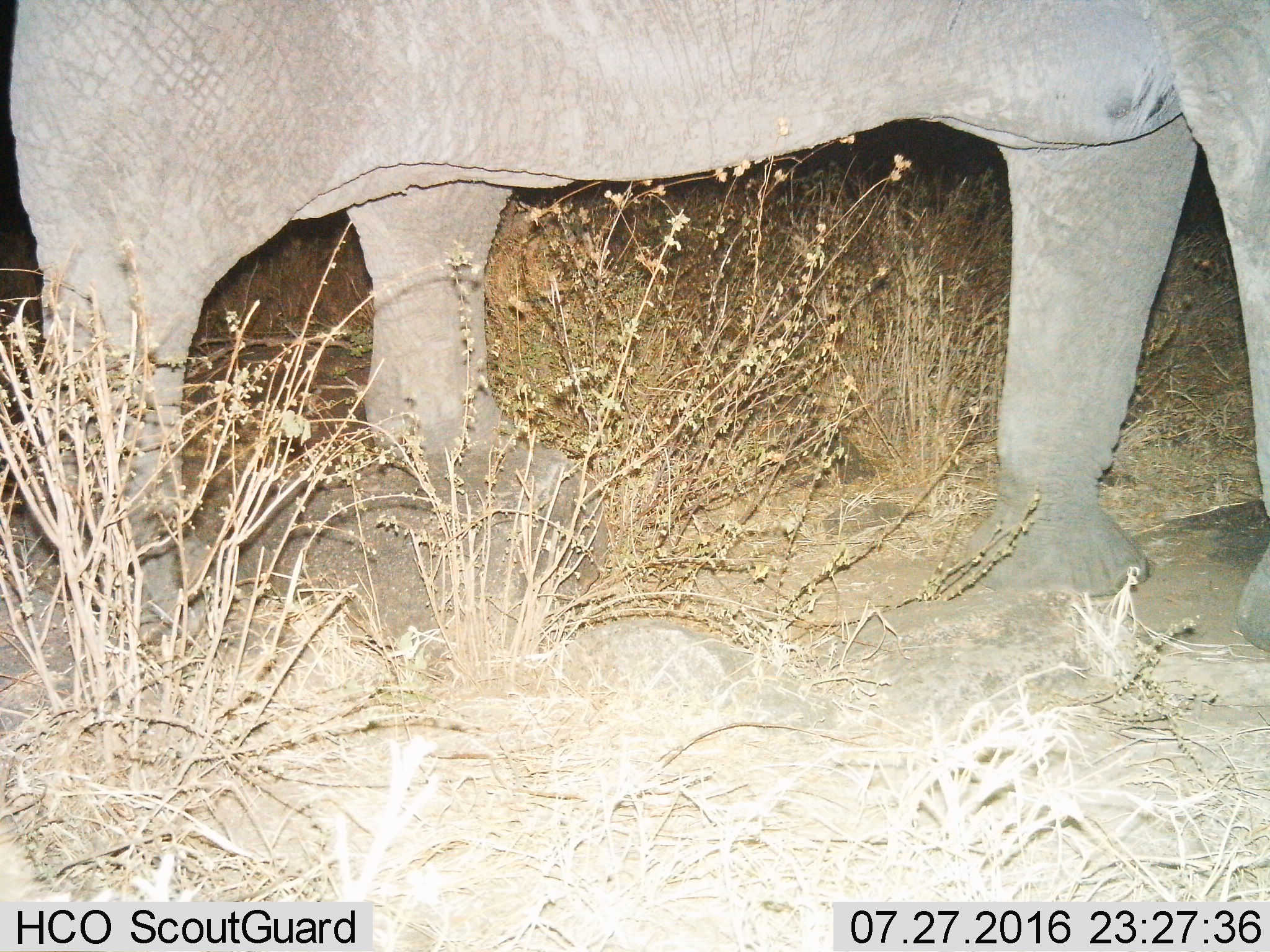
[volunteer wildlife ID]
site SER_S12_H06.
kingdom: Animalia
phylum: Chordata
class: Mammalia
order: Proboscidea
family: Elephantidae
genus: Loxodonta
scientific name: Loxodonta africana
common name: african bush elephant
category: elephant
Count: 1.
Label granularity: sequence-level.